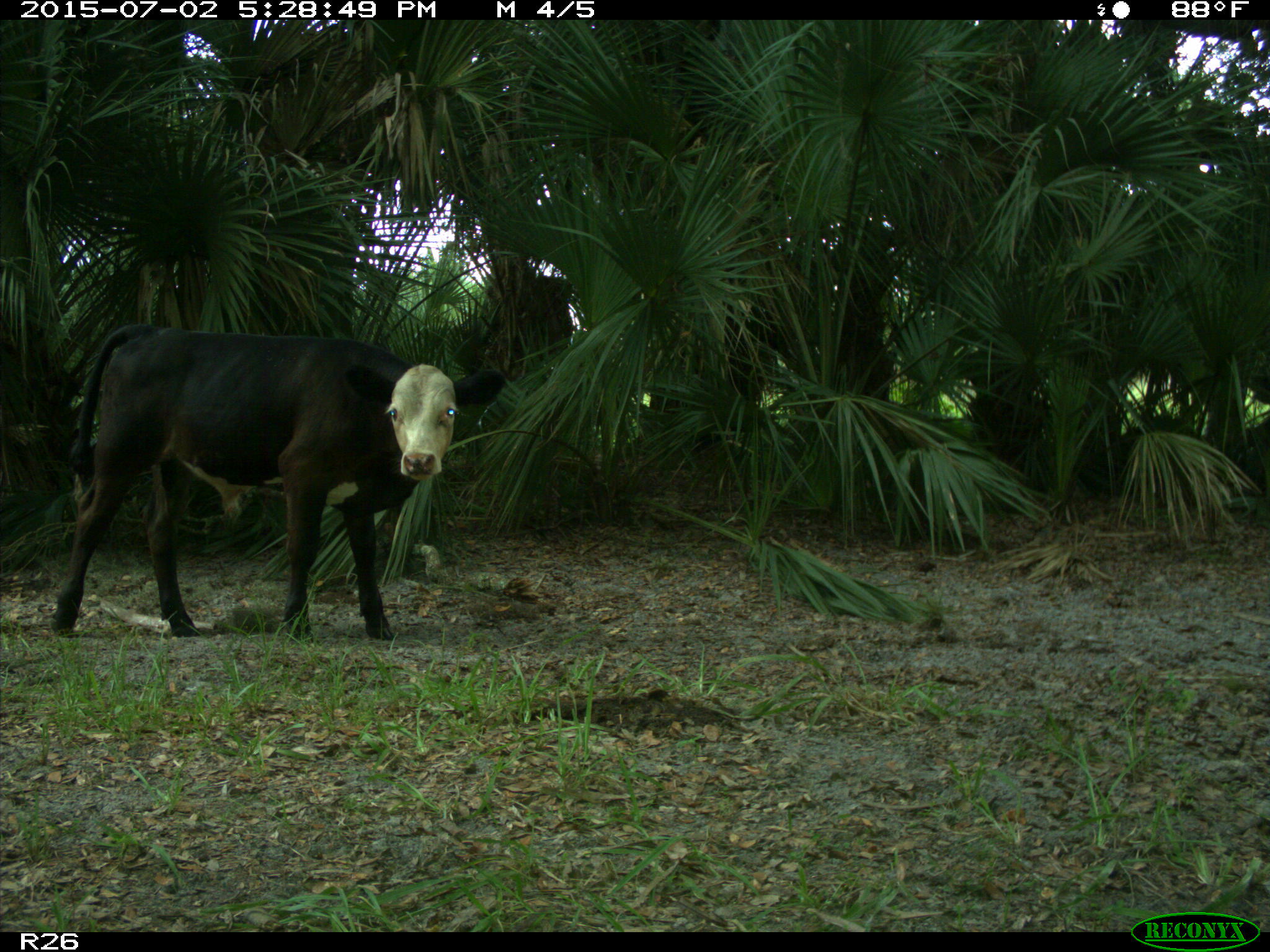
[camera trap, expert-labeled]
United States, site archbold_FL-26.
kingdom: Animalia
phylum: Chordata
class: Mammalia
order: Artiodactyla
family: Bovidae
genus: Bos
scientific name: Bos taurus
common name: domestic cow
Bos taurus (domestic cow).